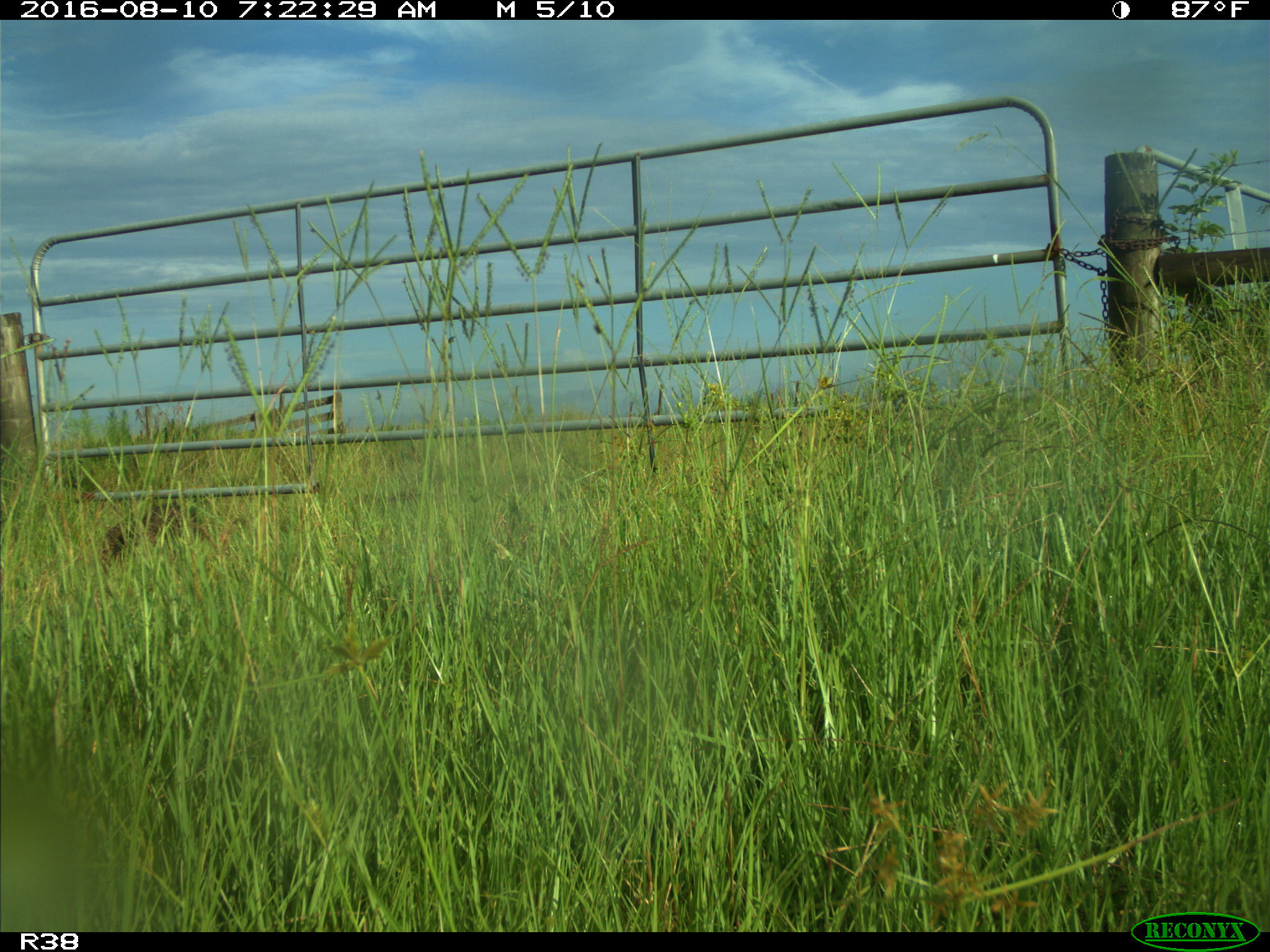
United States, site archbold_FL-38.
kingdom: Animalia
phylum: Chordata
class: Mammalia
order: Carnivora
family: Procyonidae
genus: Procyon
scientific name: Procyon lotor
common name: common raccoon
Procyon lotor (common raccoon).